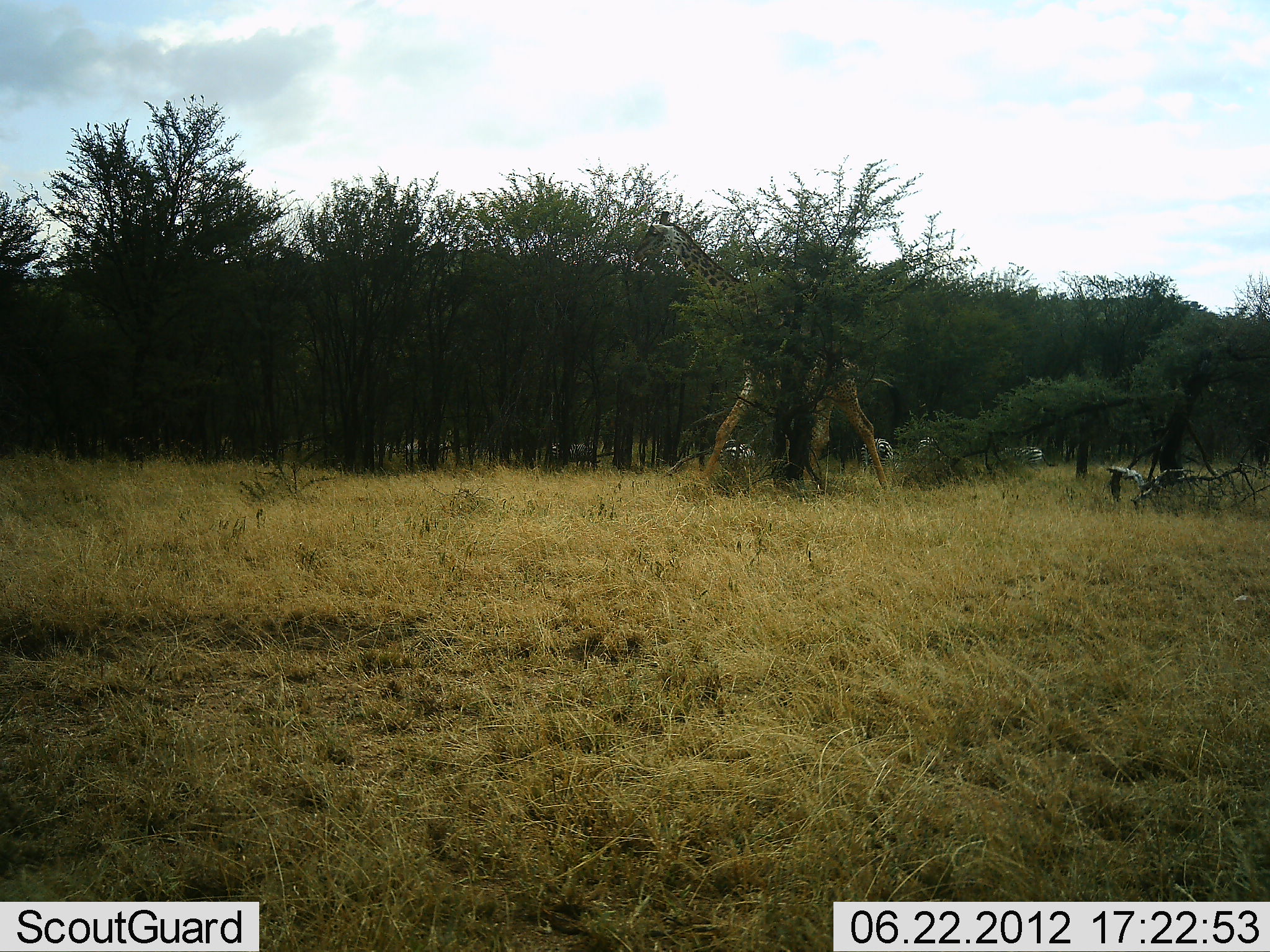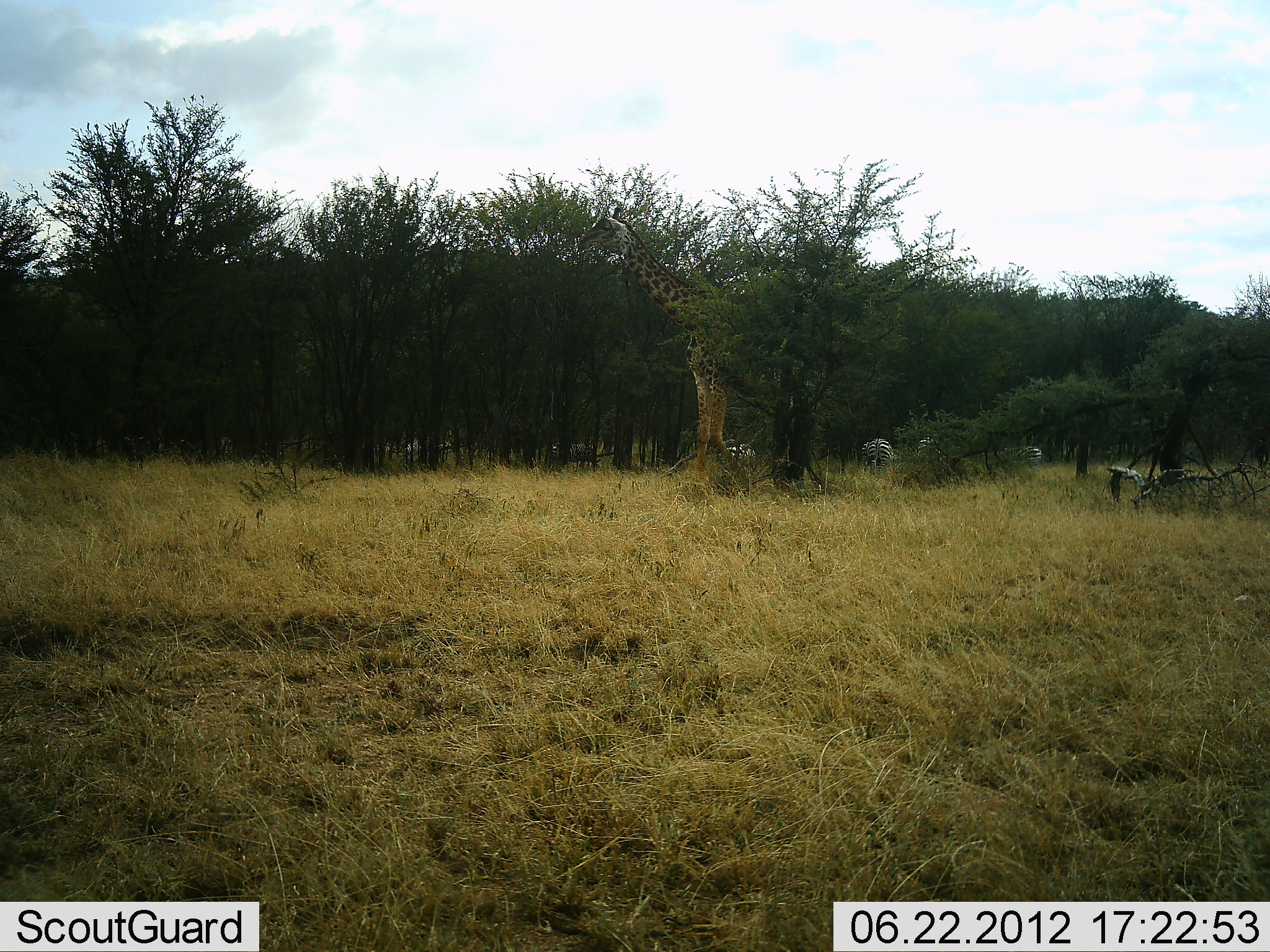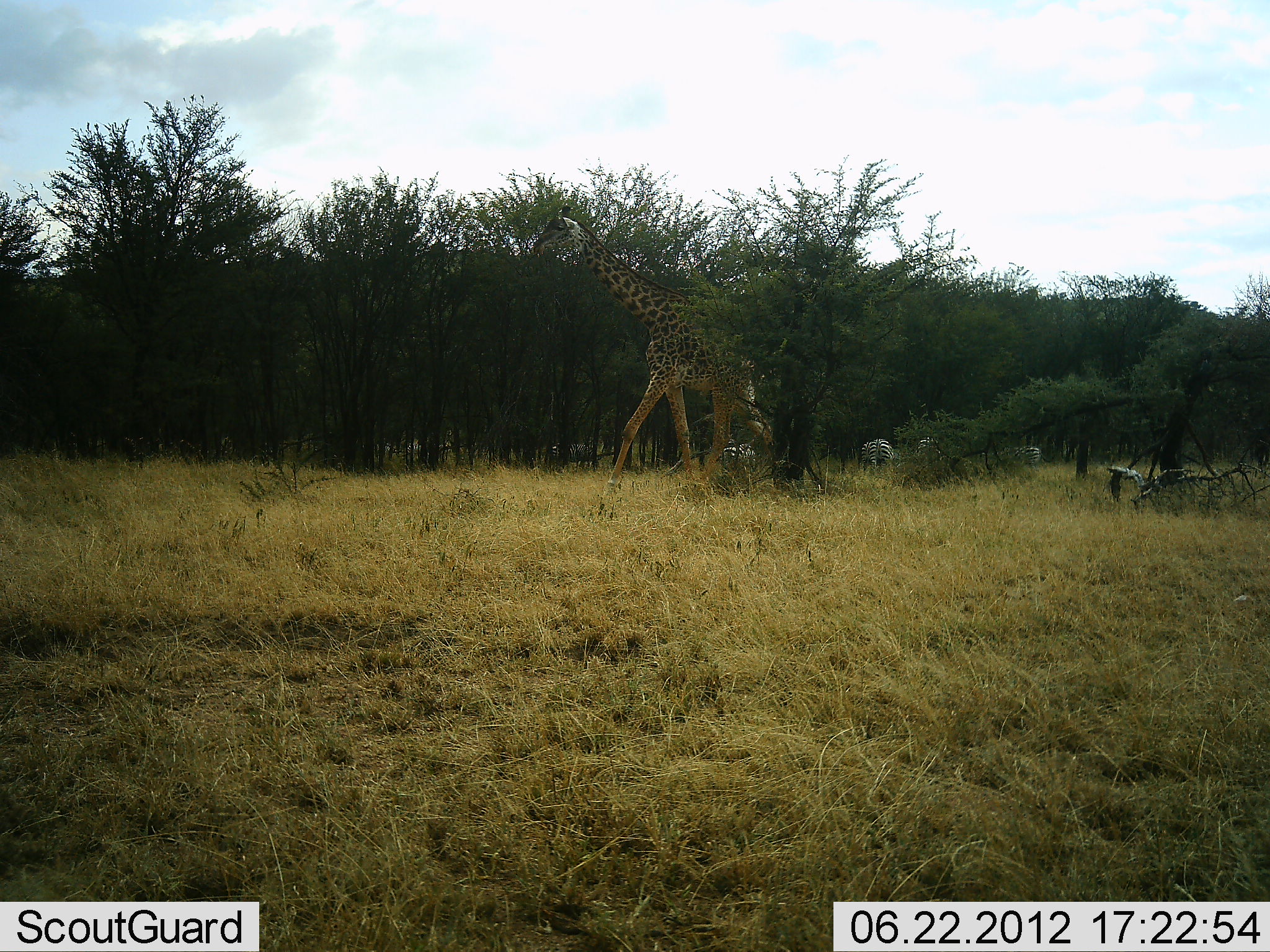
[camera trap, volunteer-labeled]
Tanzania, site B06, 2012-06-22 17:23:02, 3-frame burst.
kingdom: Animalia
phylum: Chordata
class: Mammalia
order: Artiodactyla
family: Giraffidae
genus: Giraffa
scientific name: Giraffa camelopardalis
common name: giraffe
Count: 1.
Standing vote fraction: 11%.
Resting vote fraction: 0%.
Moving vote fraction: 89%.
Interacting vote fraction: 0%.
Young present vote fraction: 0%.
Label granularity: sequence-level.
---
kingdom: Animalia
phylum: Chordata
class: Mammalia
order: Perissodactyla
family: Equidae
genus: Equus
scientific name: Equus quagga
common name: plains zebra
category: zebra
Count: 5.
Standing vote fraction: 50%.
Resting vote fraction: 0%.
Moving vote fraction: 0%.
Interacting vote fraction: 0%.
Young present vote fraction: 0%.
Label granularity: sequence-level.